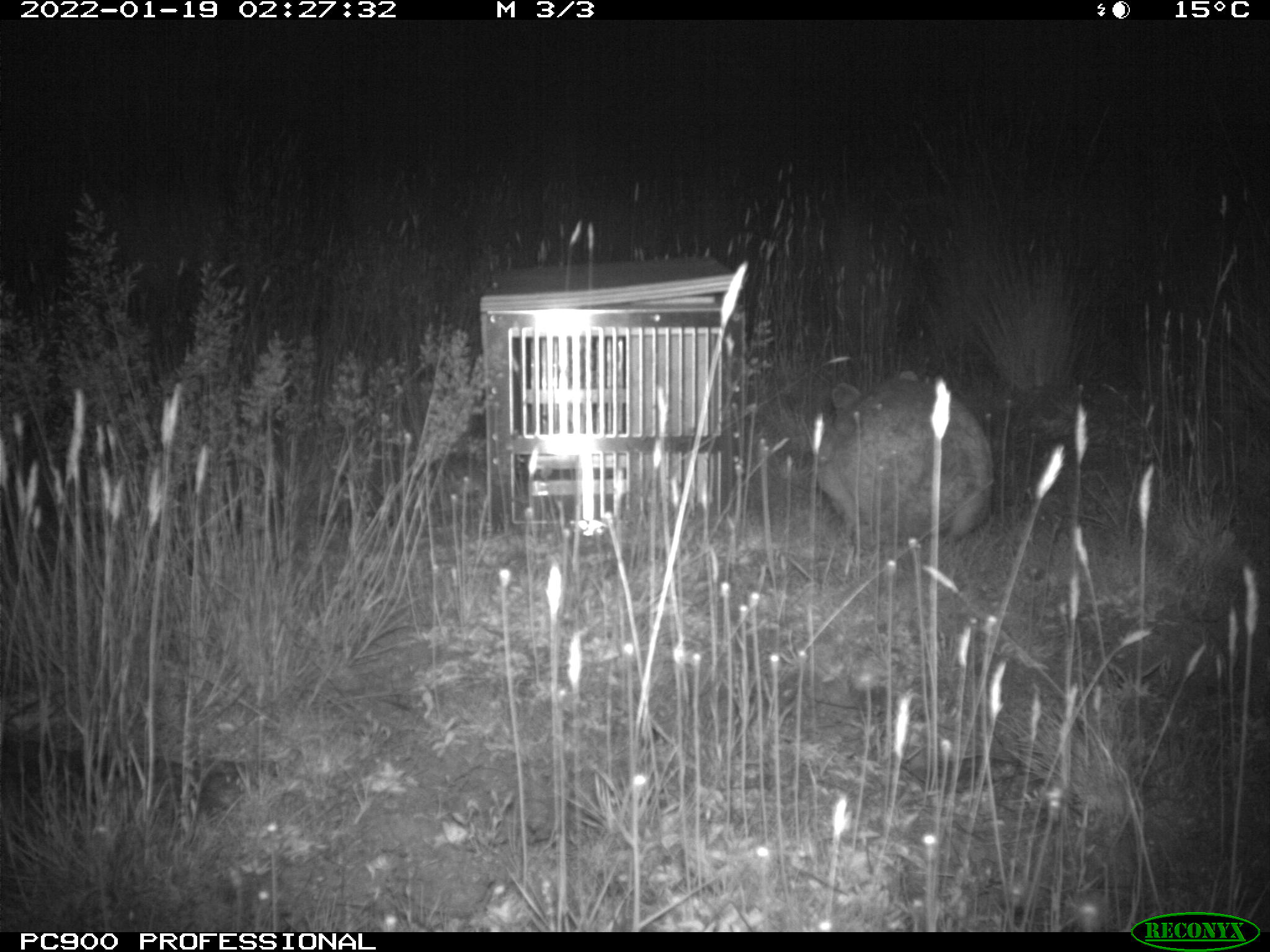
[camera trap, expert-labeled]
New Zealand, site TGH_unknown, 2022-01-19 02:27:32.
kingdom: Animalia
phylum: Chordata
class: Mammalia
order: Lagomorpha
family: Leporidae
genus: Oryctolagus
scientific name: Oryctolagus cuniculus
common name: european rabbit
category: rabbit